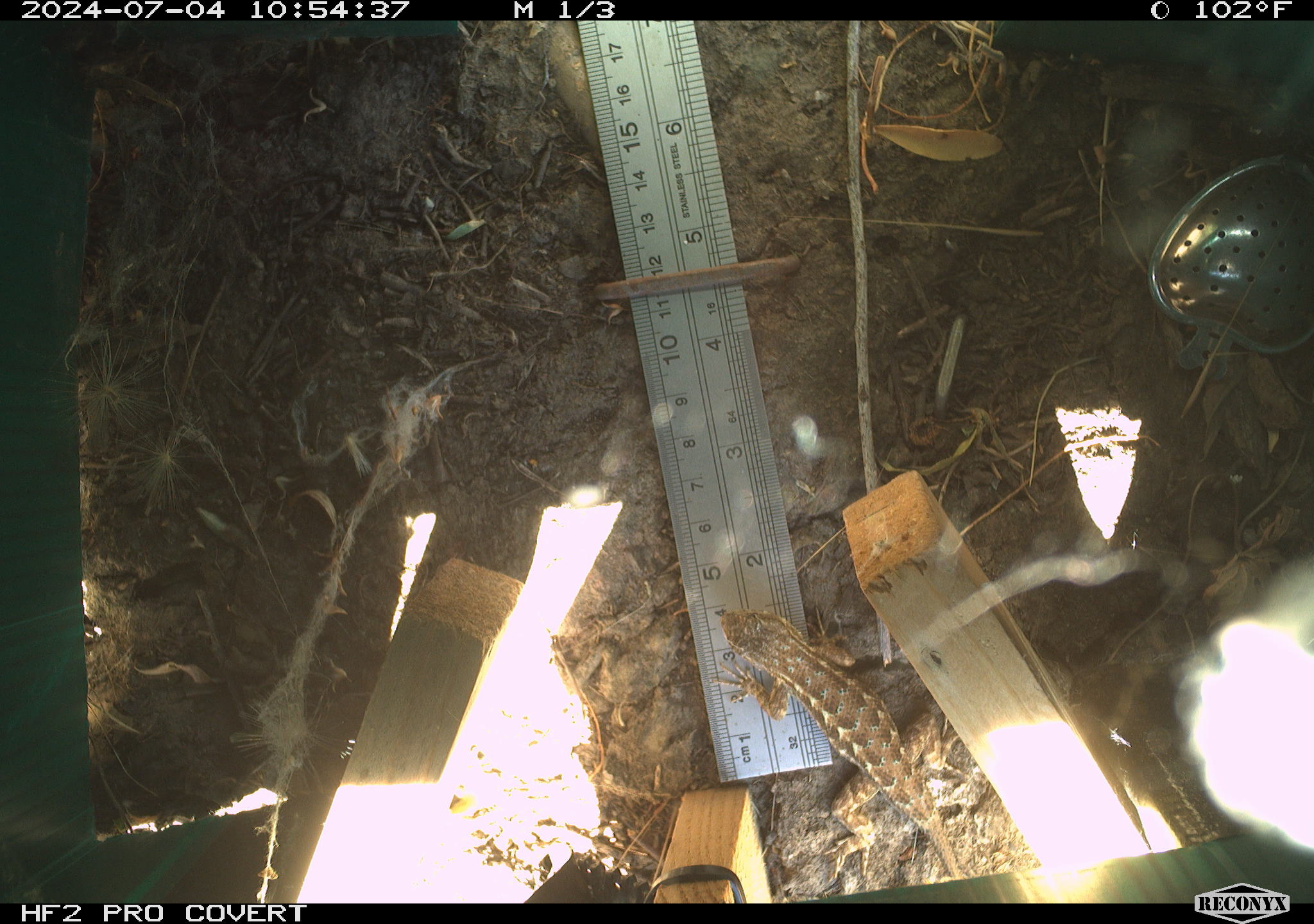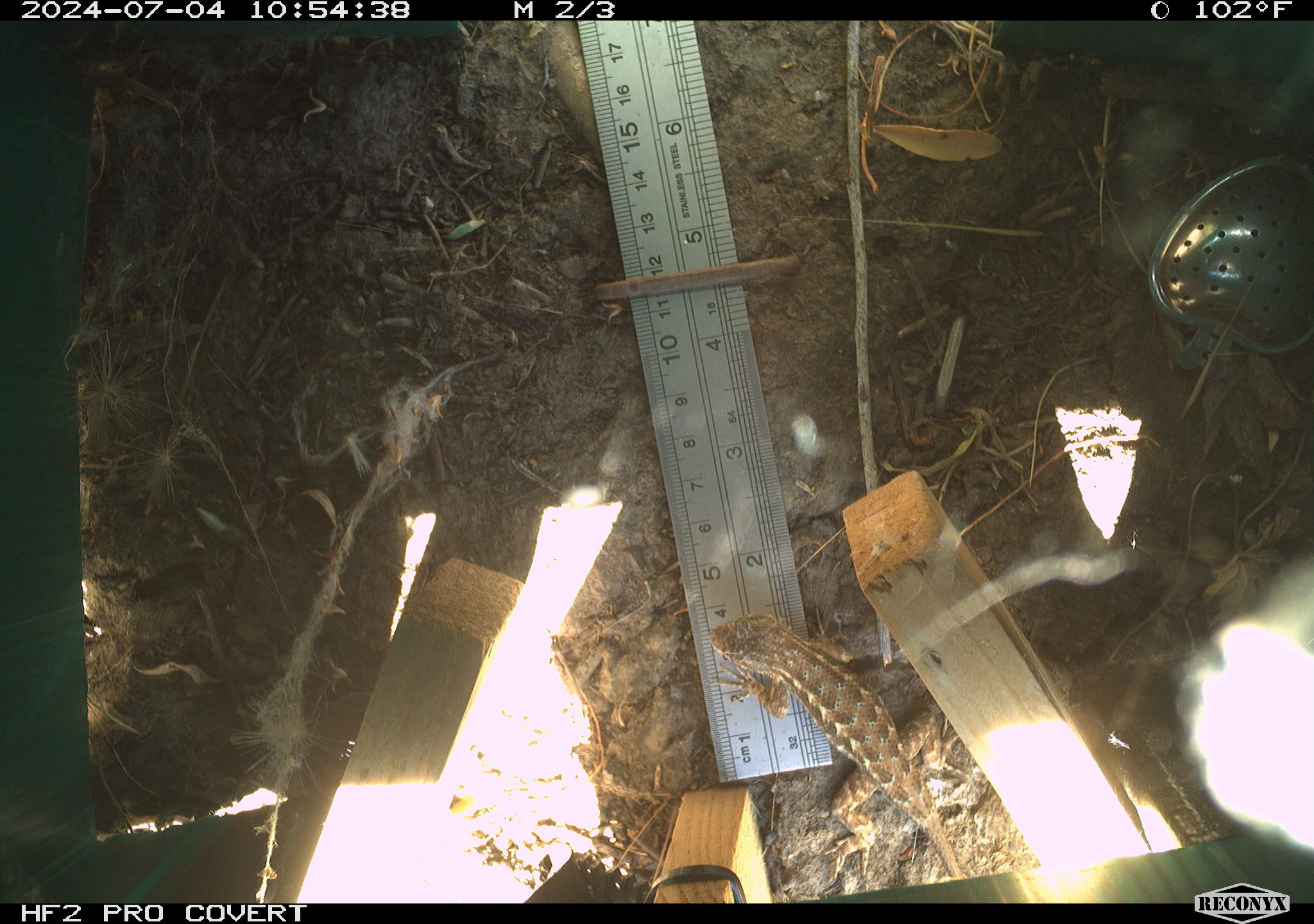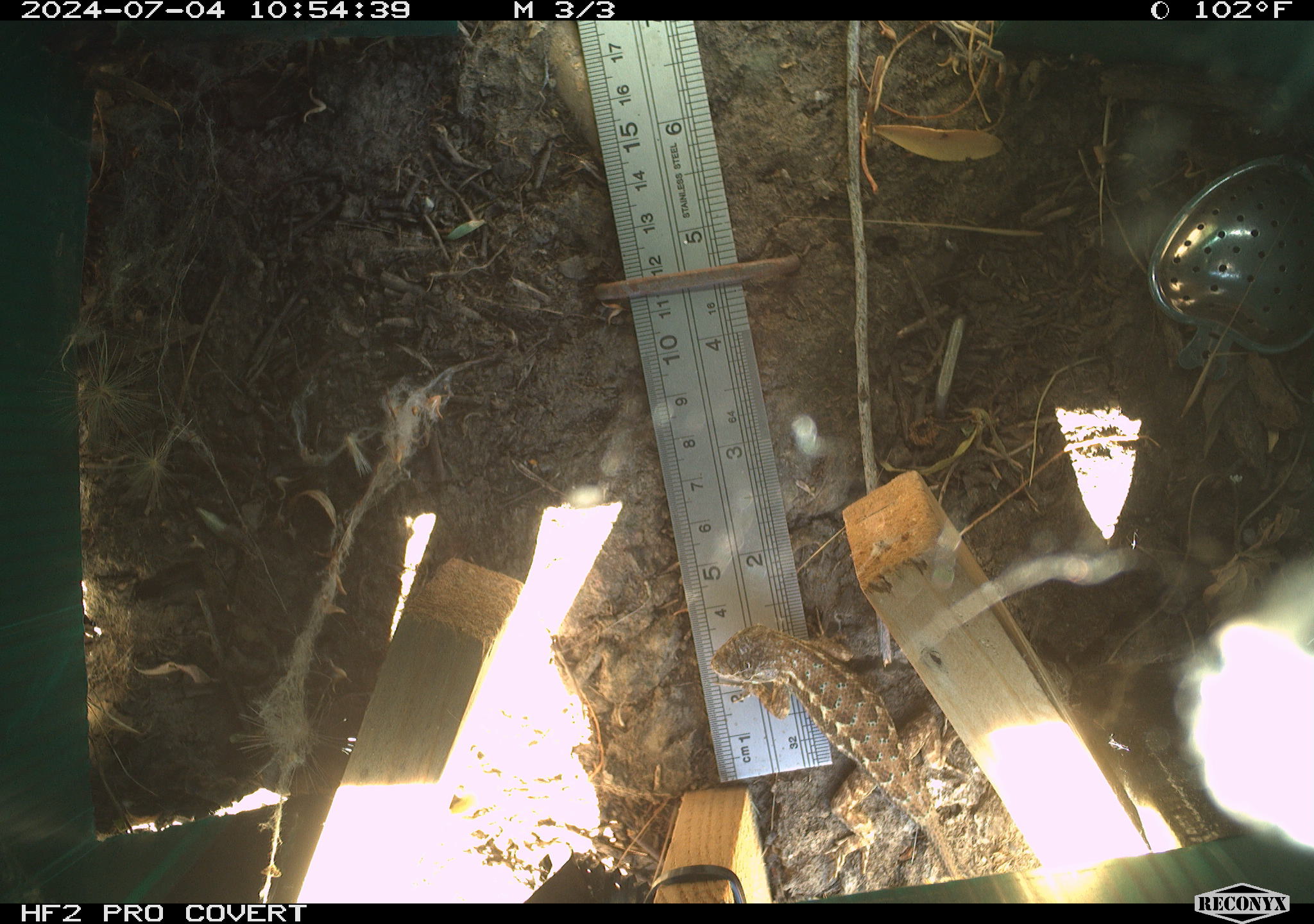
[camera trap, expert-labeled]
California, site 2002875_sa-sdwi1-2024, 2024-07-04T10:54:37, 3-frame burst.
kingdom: Animalia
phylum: Chordata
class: Reptilia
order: Squamata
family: Phrynosomatidae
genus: Sceloporus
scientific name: Sceloporus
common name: spiny lizards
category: sceloporus species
Sceloporus species (spiny lizards) (Sceloporus).